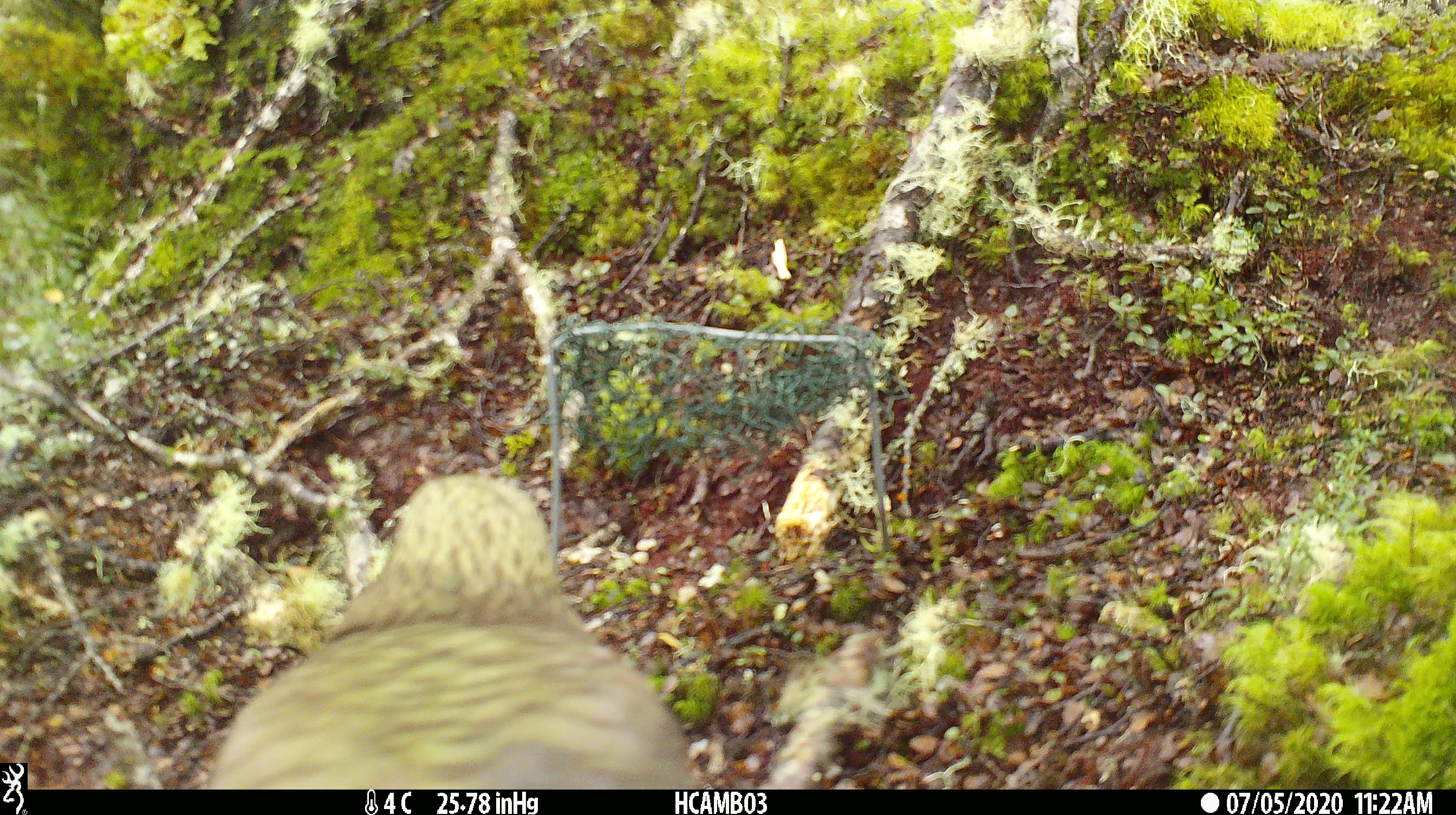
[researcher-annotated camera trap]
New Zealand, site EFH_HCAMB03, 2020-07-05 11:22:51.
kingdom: Animalia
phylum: Chordata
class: Aves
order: Psittaciformes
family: Strigopidae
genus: Nestor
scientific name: Nestor notabilis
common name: kea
Kea (Nestor notabilis).